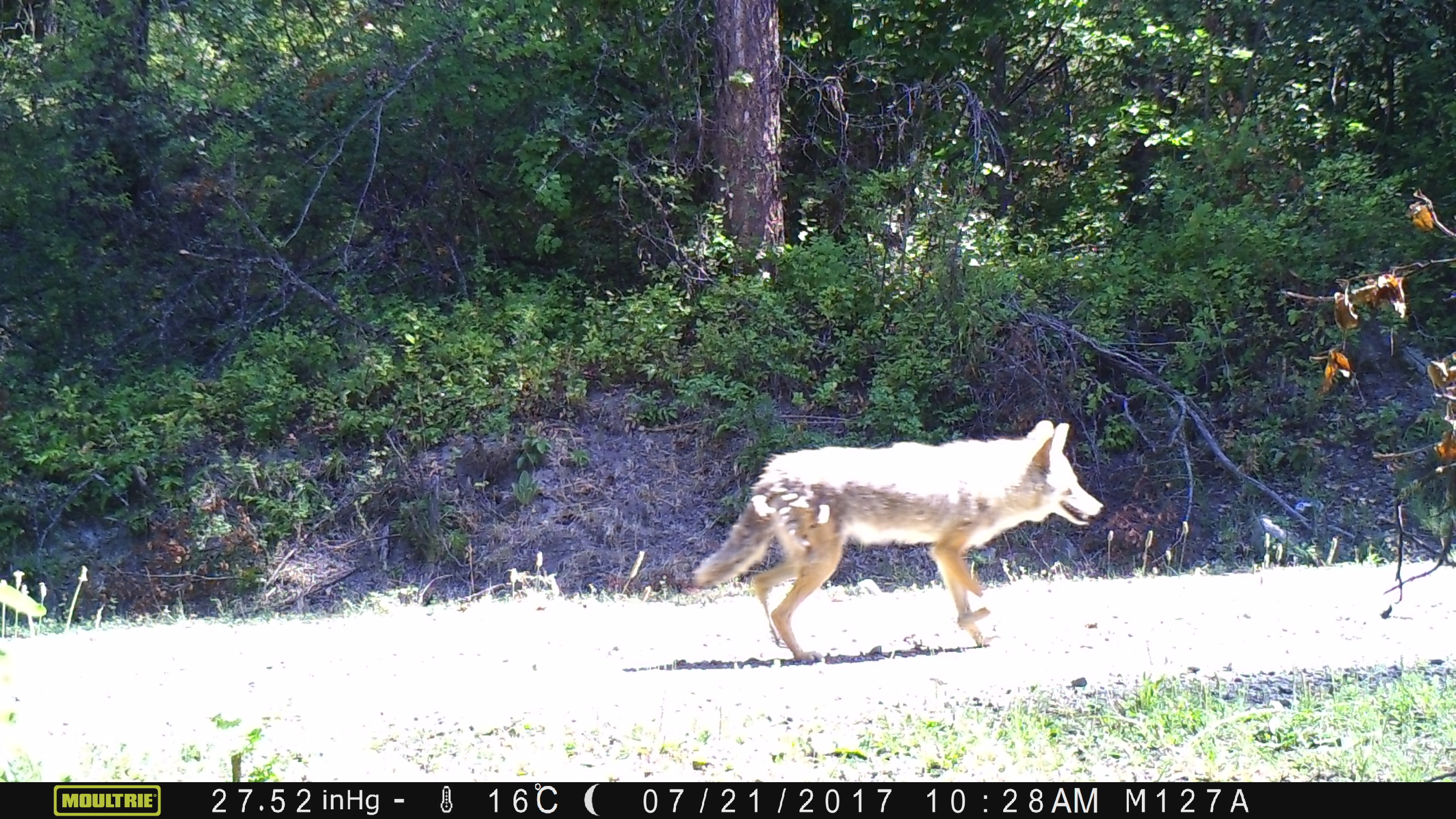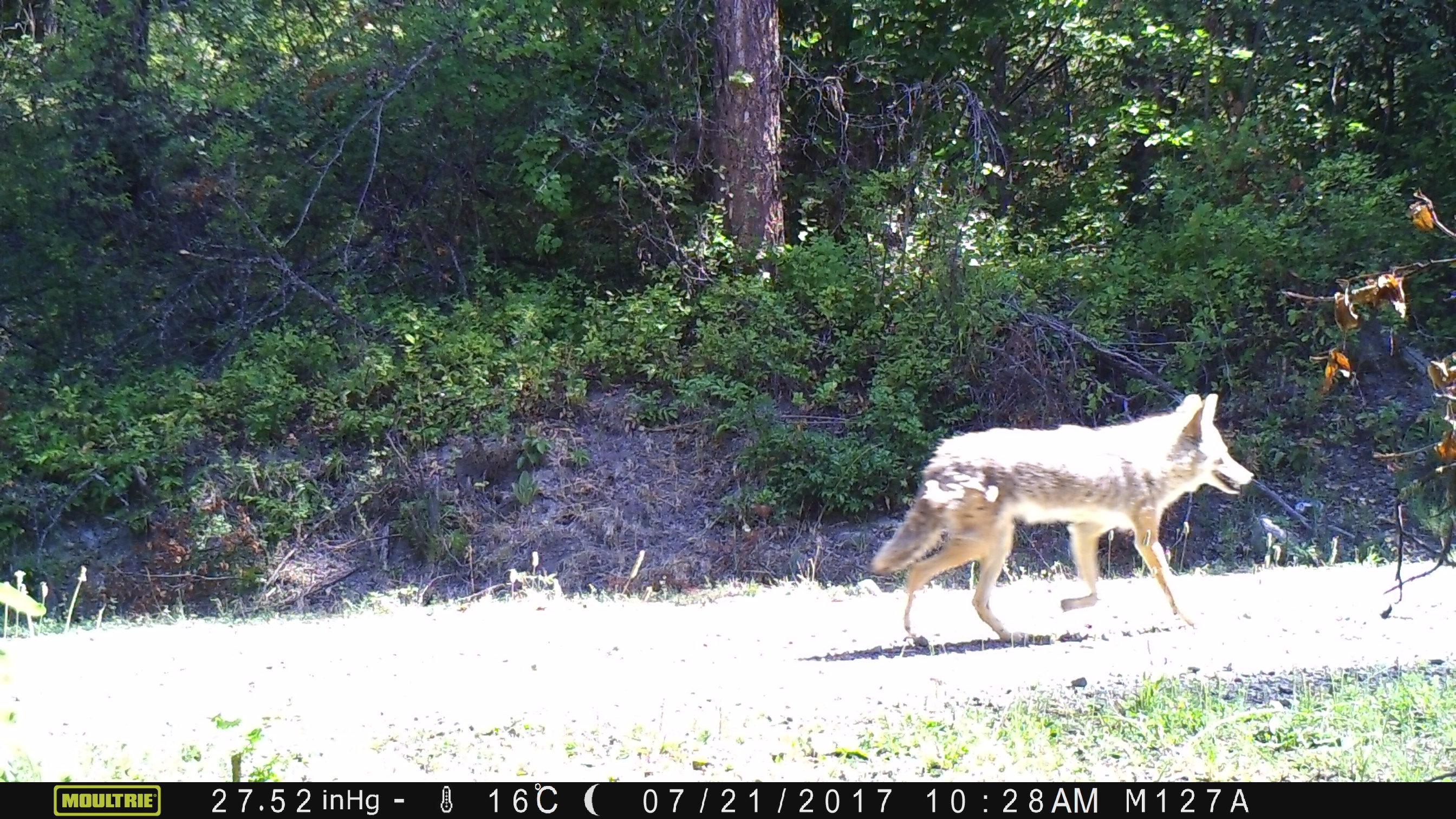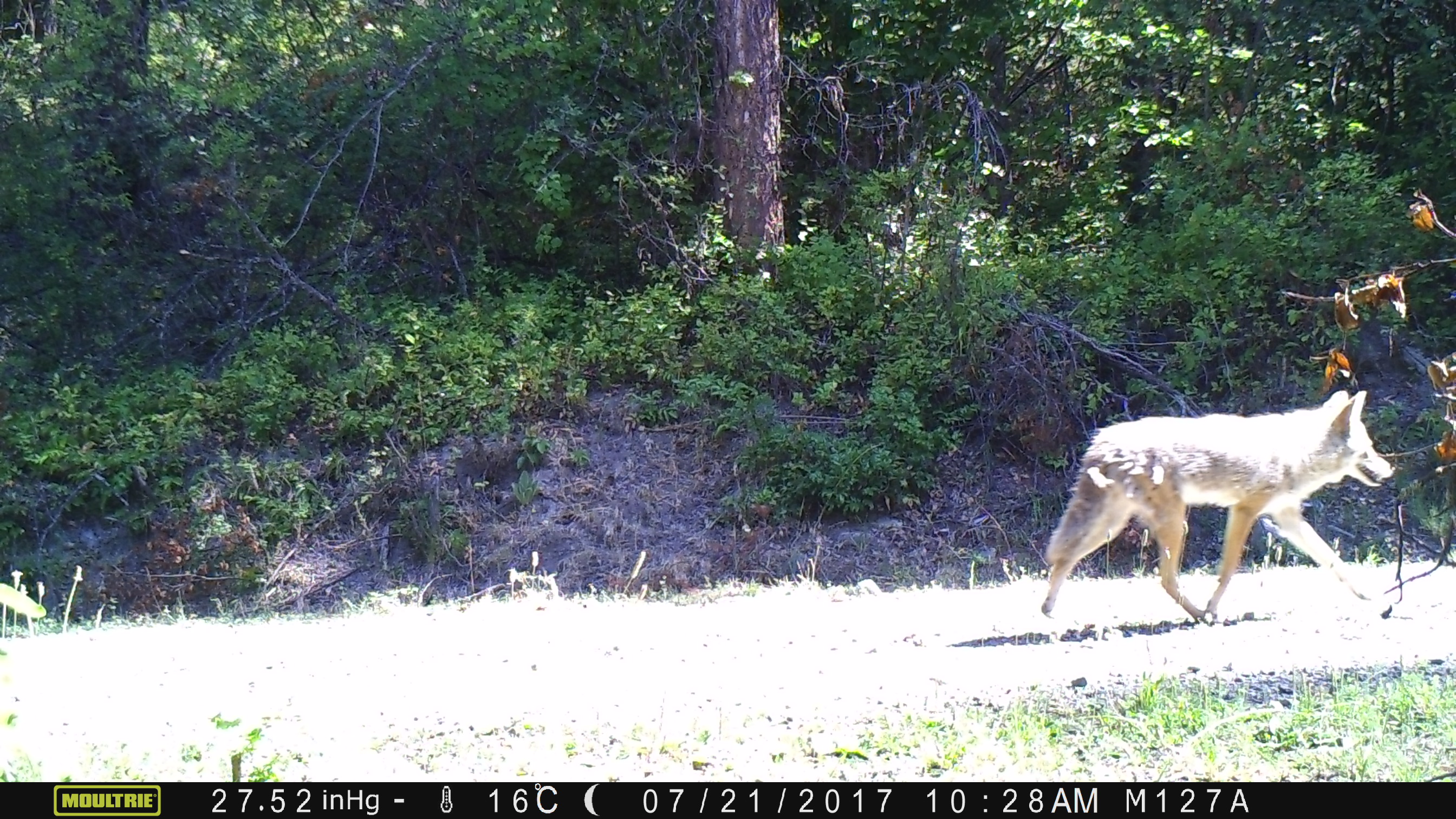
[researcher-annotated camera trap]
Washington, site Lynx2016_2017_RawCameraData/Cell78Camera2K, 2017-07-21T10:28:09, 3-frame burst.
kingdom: Animalia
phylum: Chordata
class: Mammalia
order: Carnivora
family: Canidae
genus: Canis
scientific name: Canis latrans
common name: coyote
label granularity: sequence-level